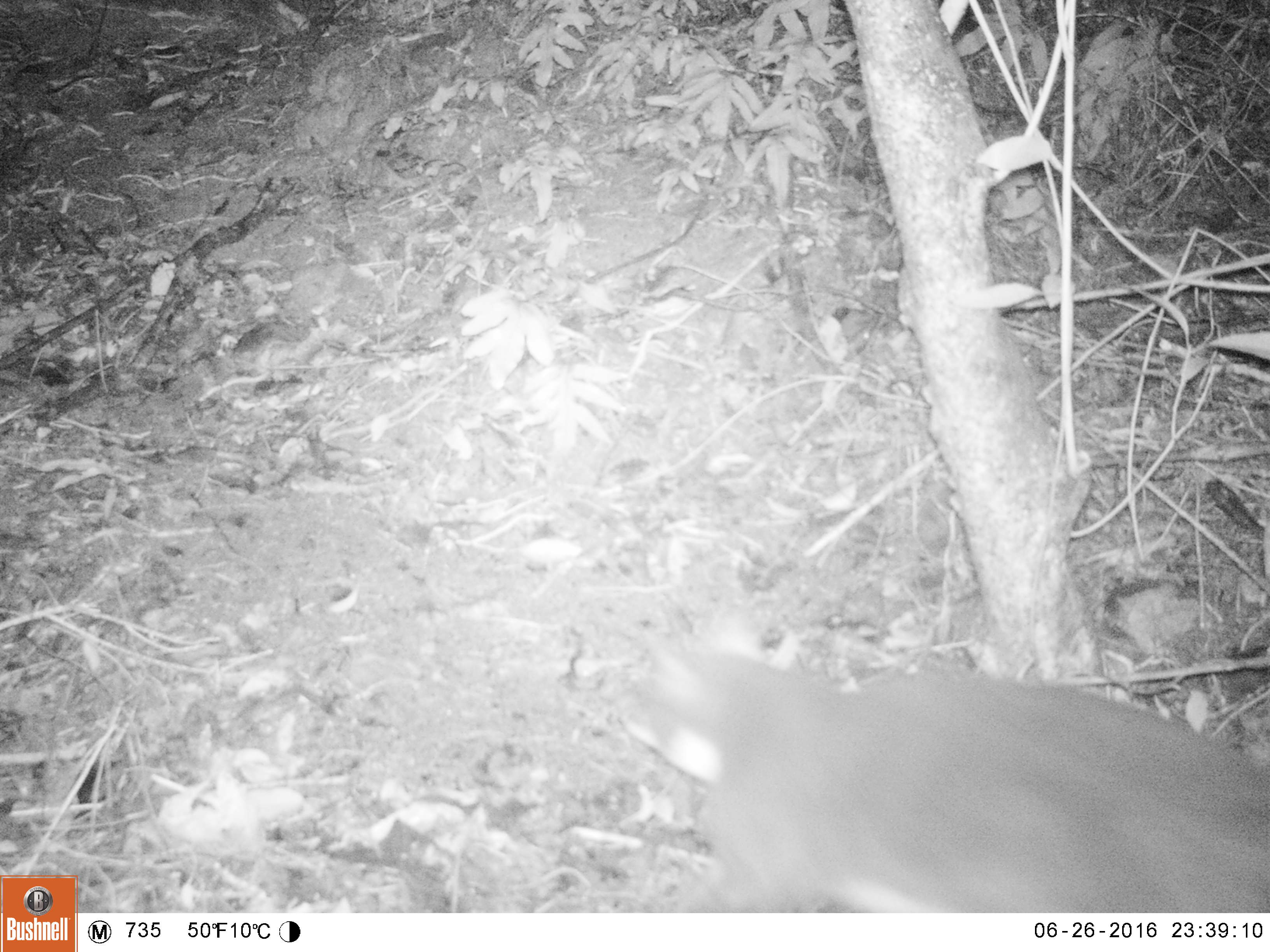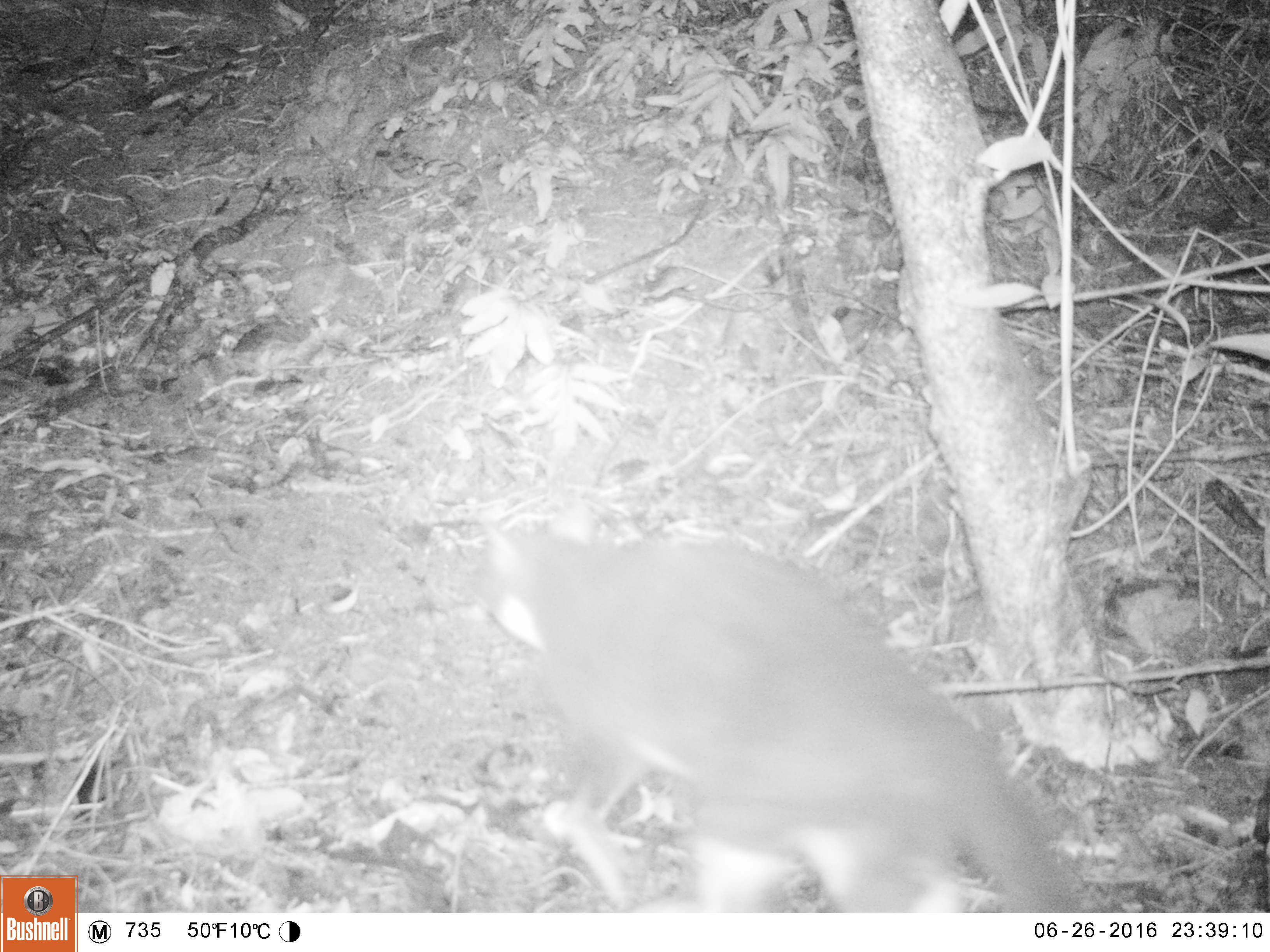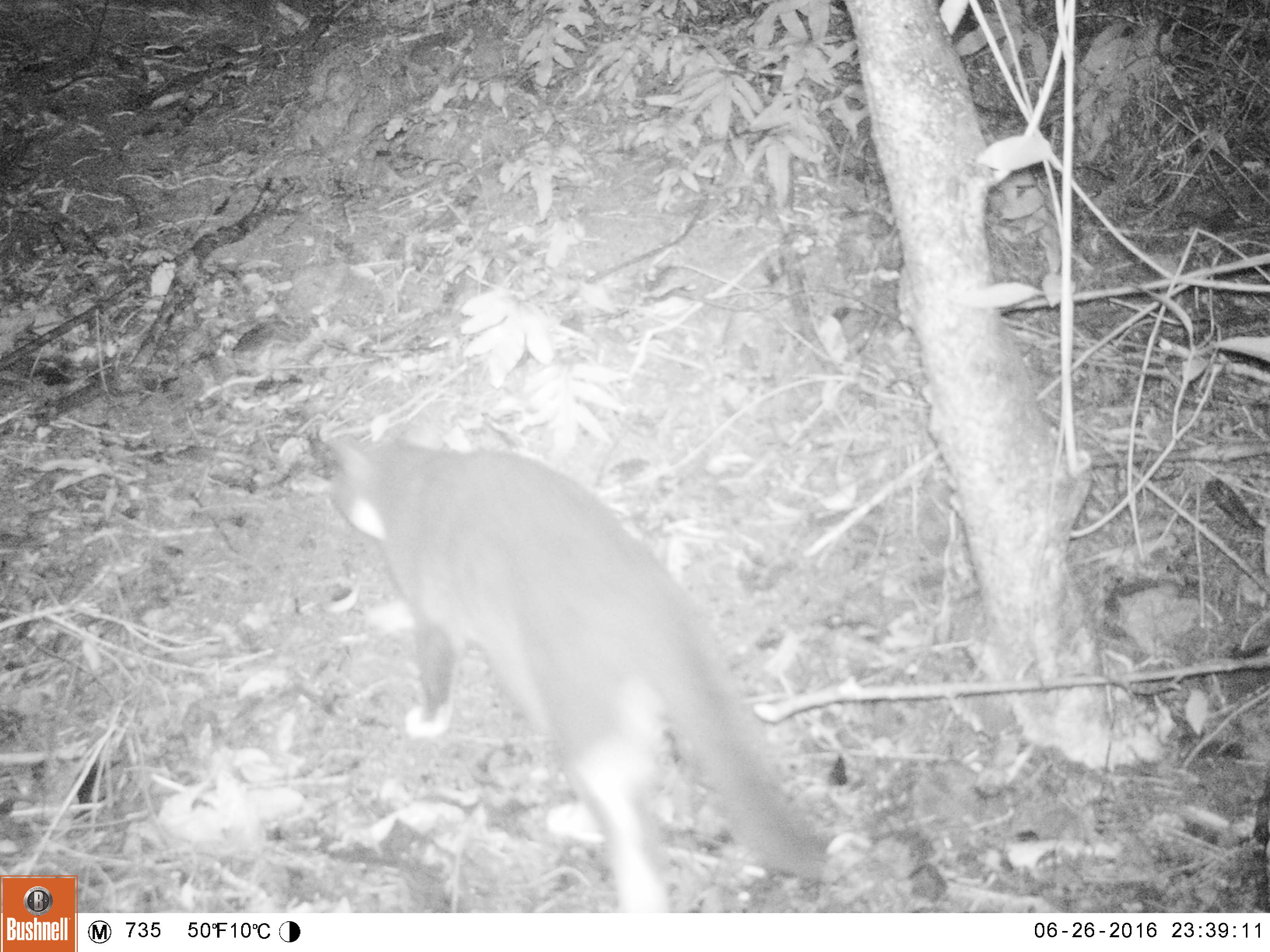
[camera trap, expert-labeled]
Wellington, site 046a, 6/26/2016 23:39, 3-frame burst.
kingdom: Animalia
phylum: Chordata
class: Mammalia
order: Carnivora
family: Felidae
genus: Felis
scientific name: Felis catus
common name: cat